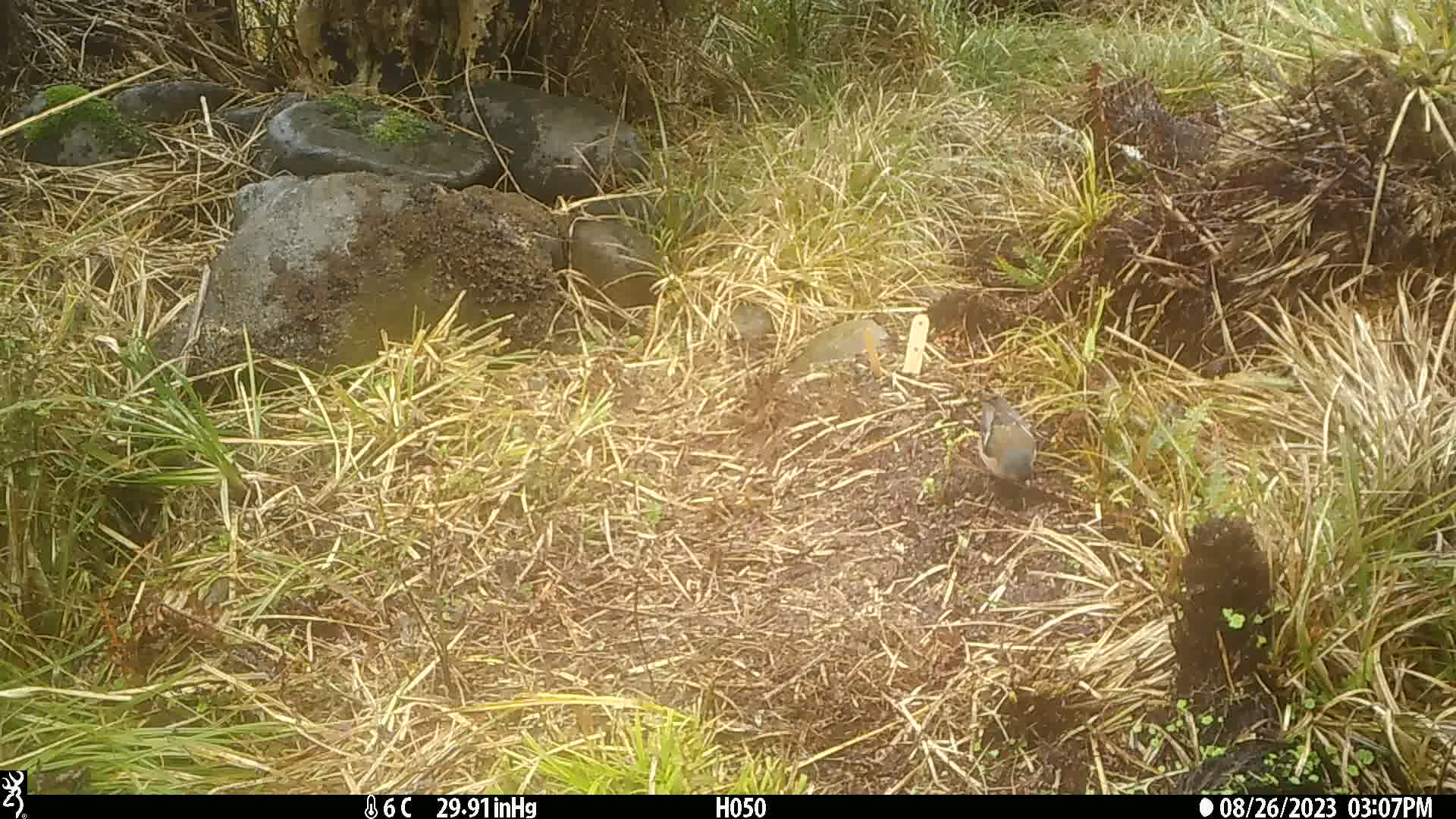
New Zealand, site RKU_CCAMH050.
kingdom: Animalia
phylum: Chordata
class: Aves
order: Passeriformes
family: Fringillidae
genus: Fringilla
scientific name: Fringilla coelebs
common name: common chaffinch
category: chaffinch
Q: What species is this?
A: Chaffinch (common chaffinch) (Fringilla coelebs).